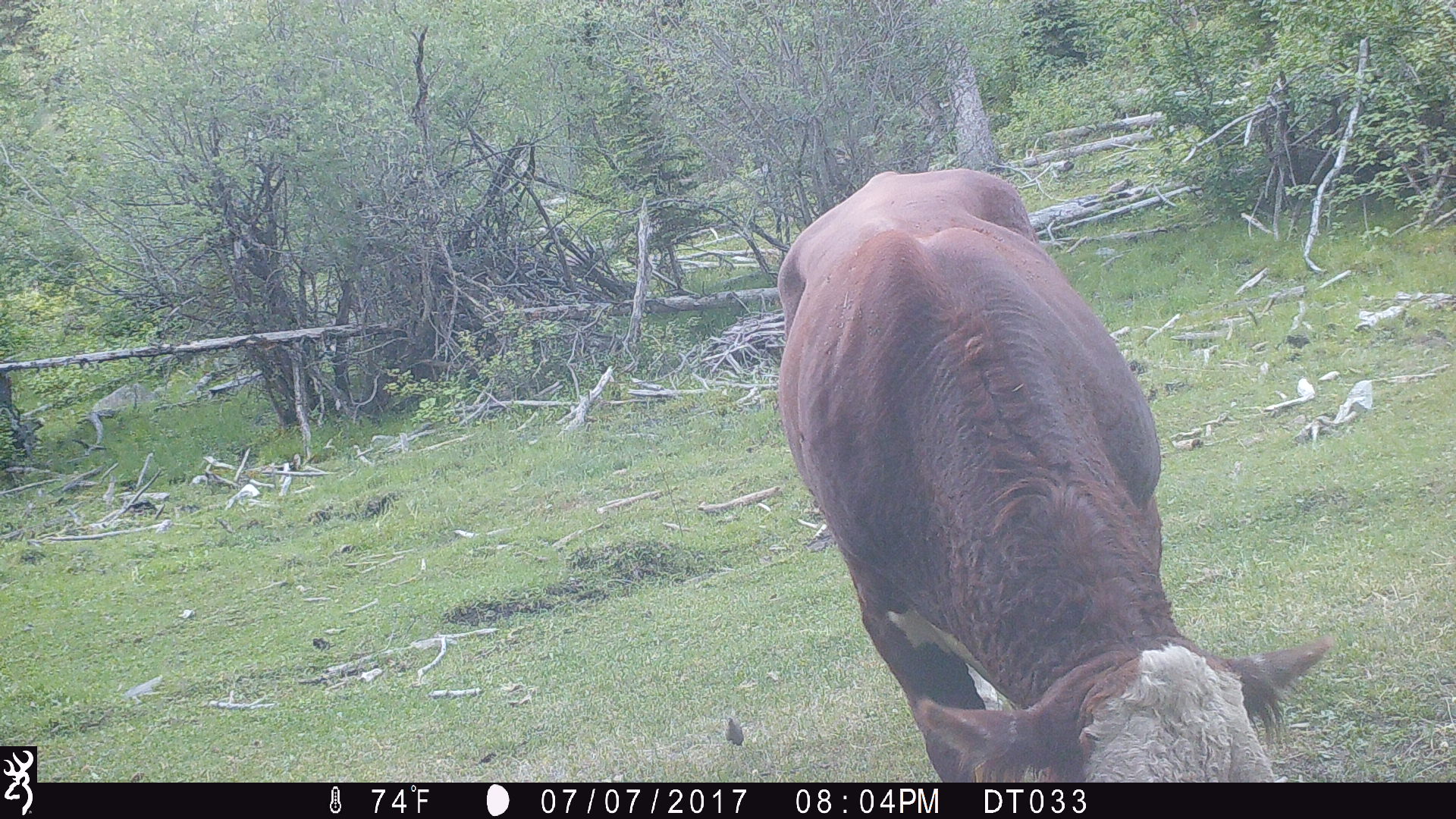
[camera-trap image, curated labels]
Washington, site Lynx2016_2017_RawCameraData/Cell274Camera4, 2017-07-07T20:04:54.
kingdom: Animalia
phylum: Chordata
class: Mammalia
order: Artiodactyla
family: Bovidae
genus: Bos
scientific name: Bos taurus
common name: domestic cattle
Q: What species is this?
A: Domestic cattle (Bos taurus).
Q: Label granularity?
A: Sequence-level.